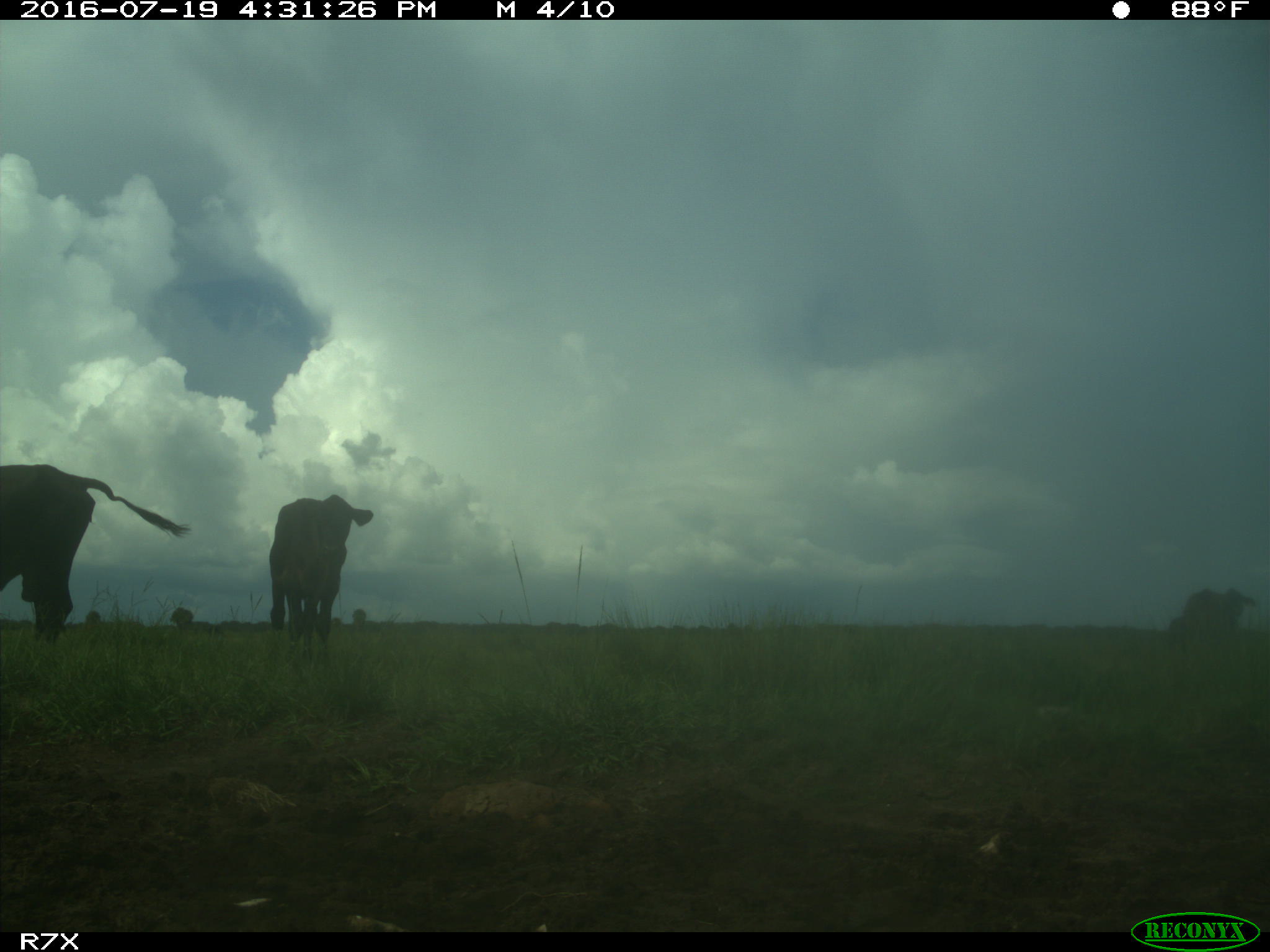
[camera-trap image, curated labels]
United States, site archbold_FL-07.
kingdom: Animalia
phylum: Chordata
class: Mammalia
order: Artiodactyla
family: Bovidae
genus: Bos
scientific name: Bos taurus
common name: domestic cow